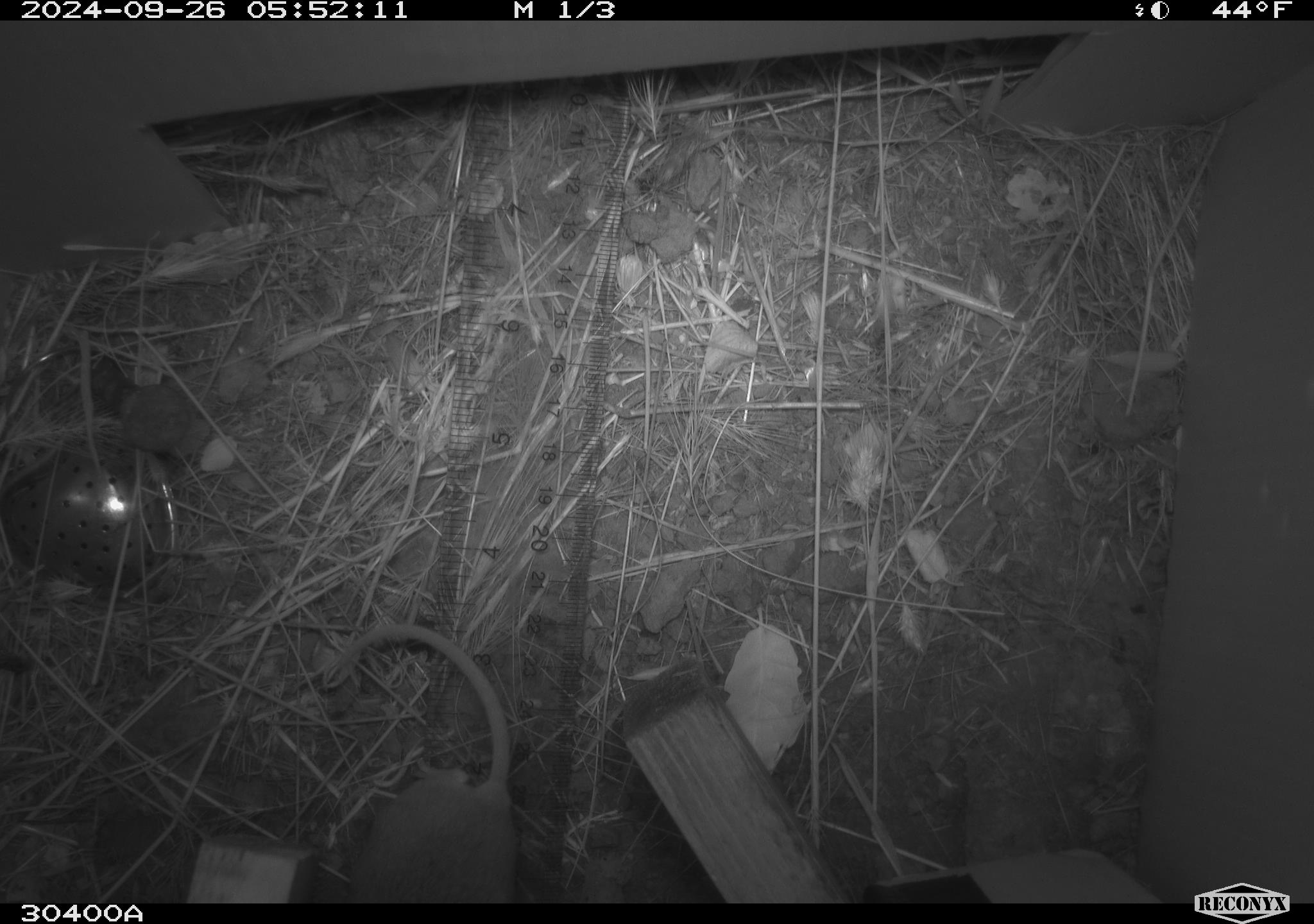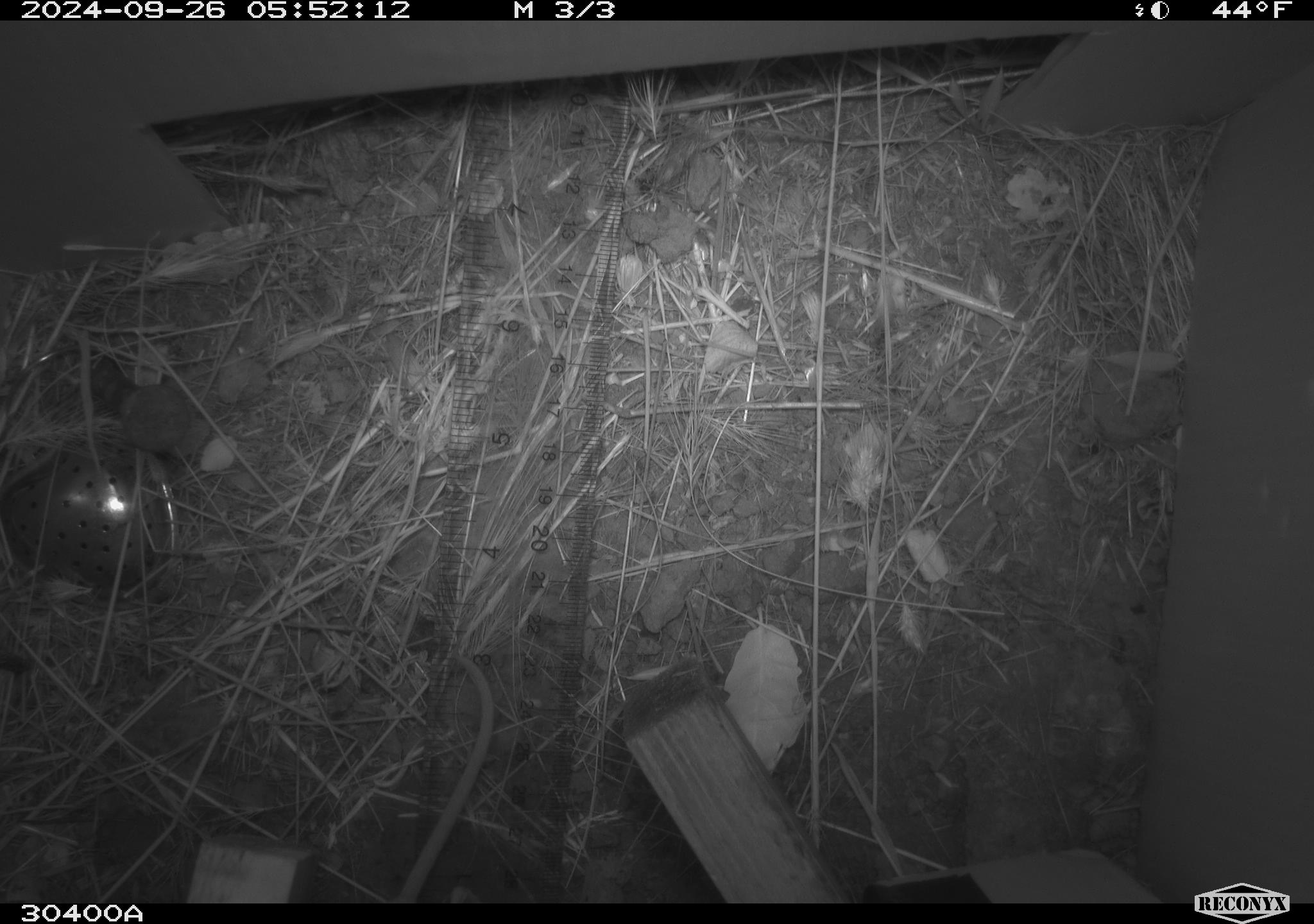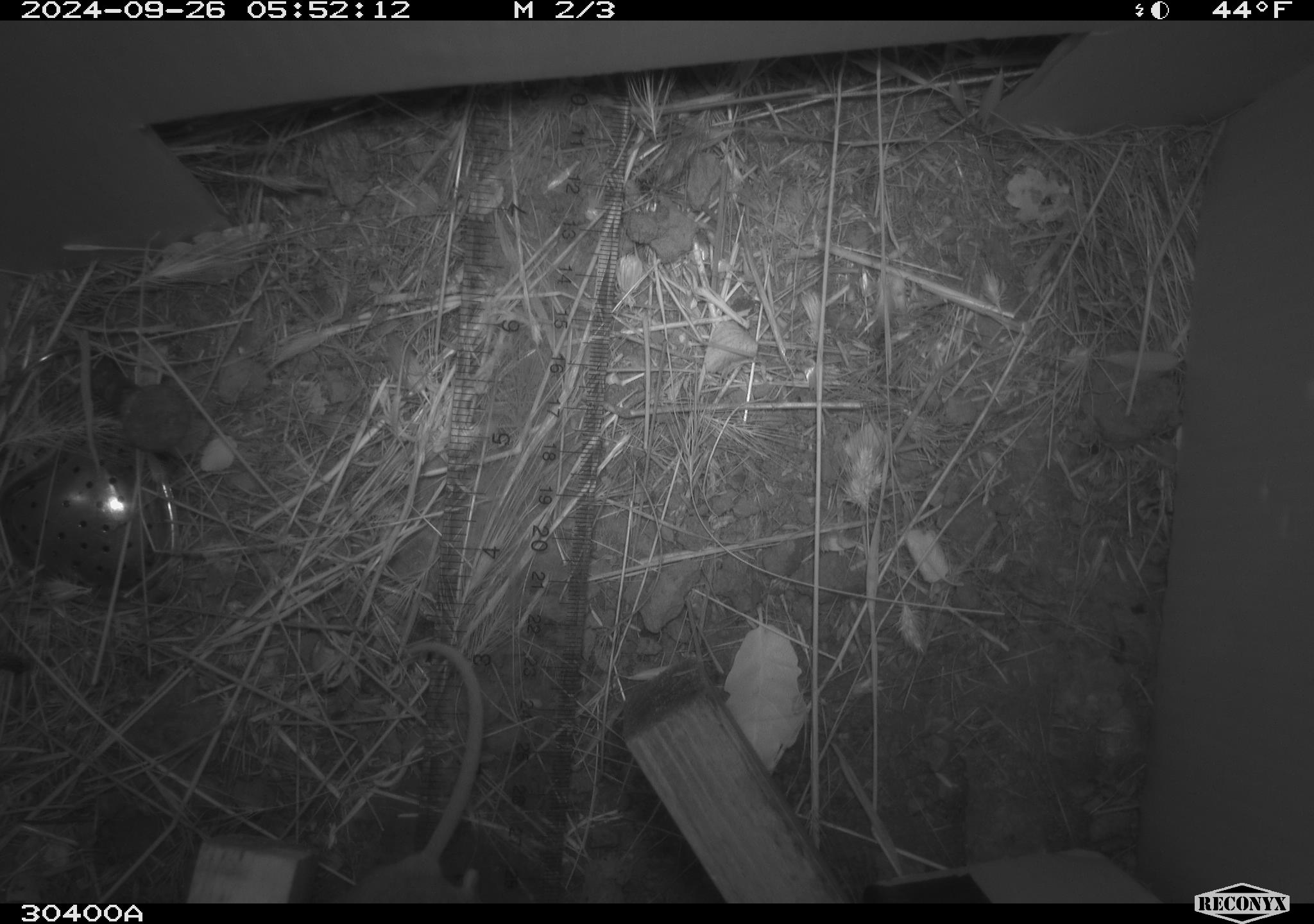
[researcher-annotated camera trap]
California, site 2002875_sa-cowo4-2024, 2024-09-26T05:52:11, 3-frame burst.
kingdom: Animalia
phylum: Chordata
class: Mammalia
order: Rodentia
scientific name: Rodentia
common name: rodent